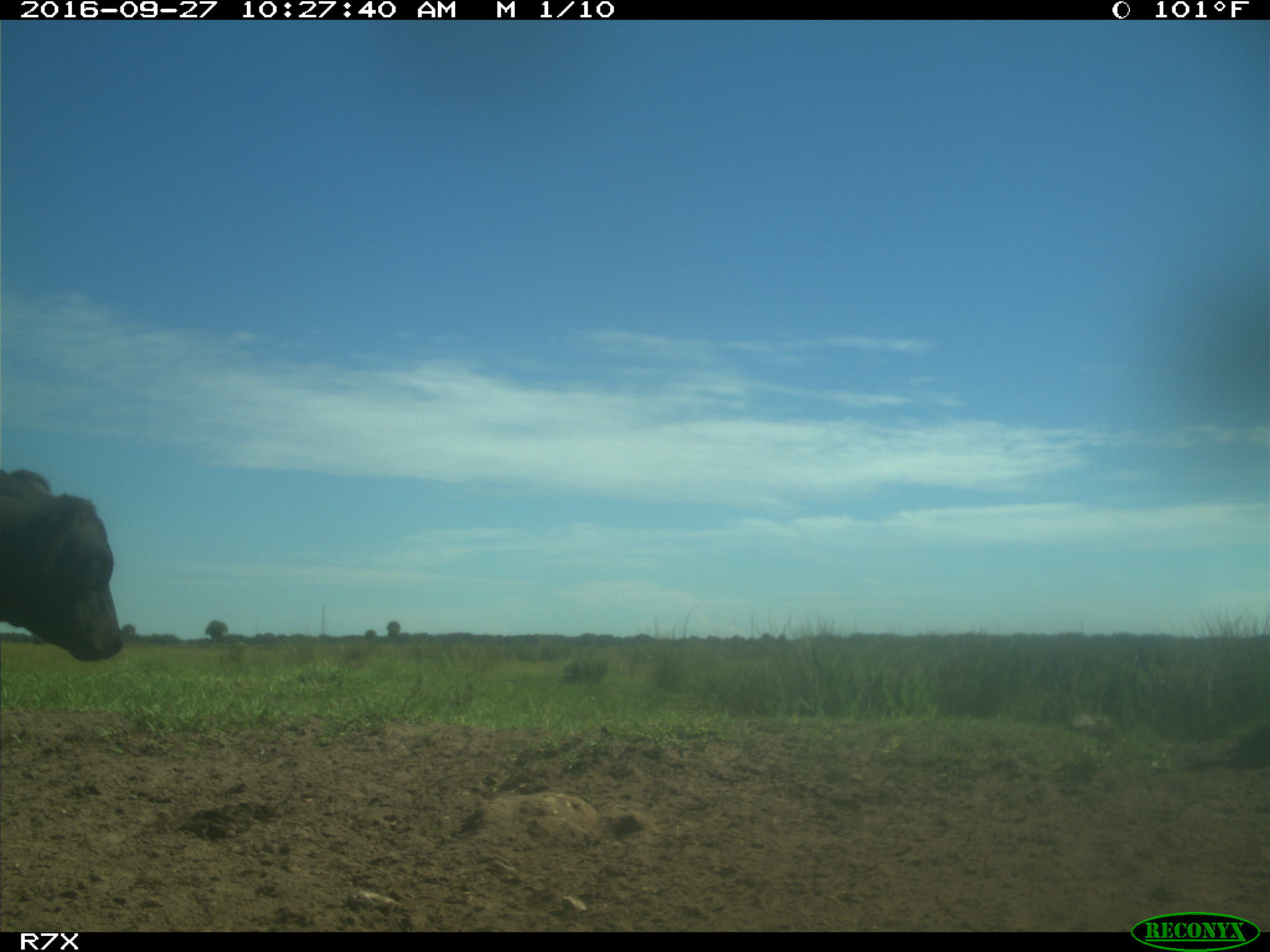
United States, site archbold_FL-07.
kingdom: Animalia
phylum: Chordata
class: Mammalia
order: Artiodactyla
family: Bovidae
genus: Bos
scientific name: Bos taurus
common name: domestic cow